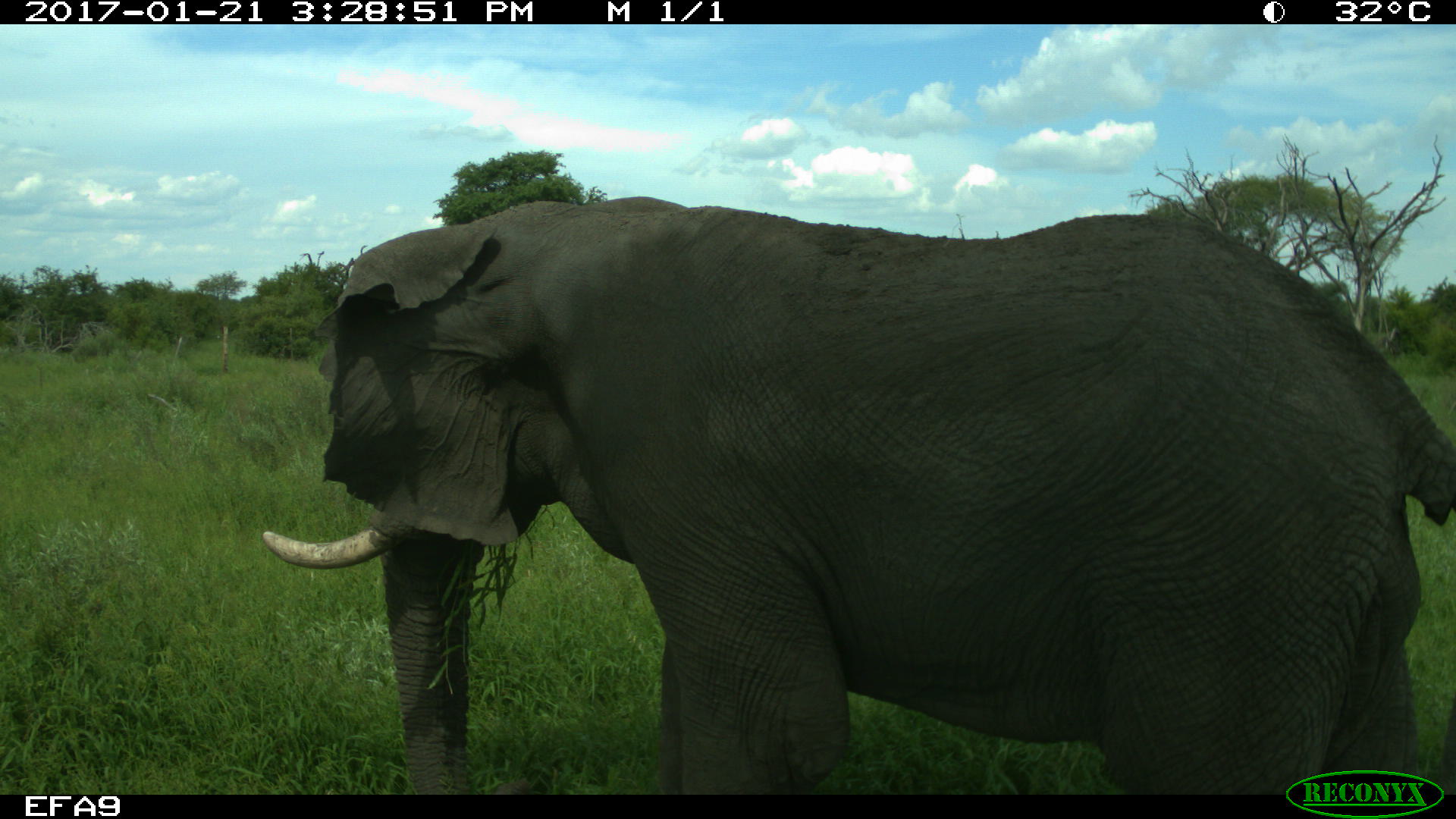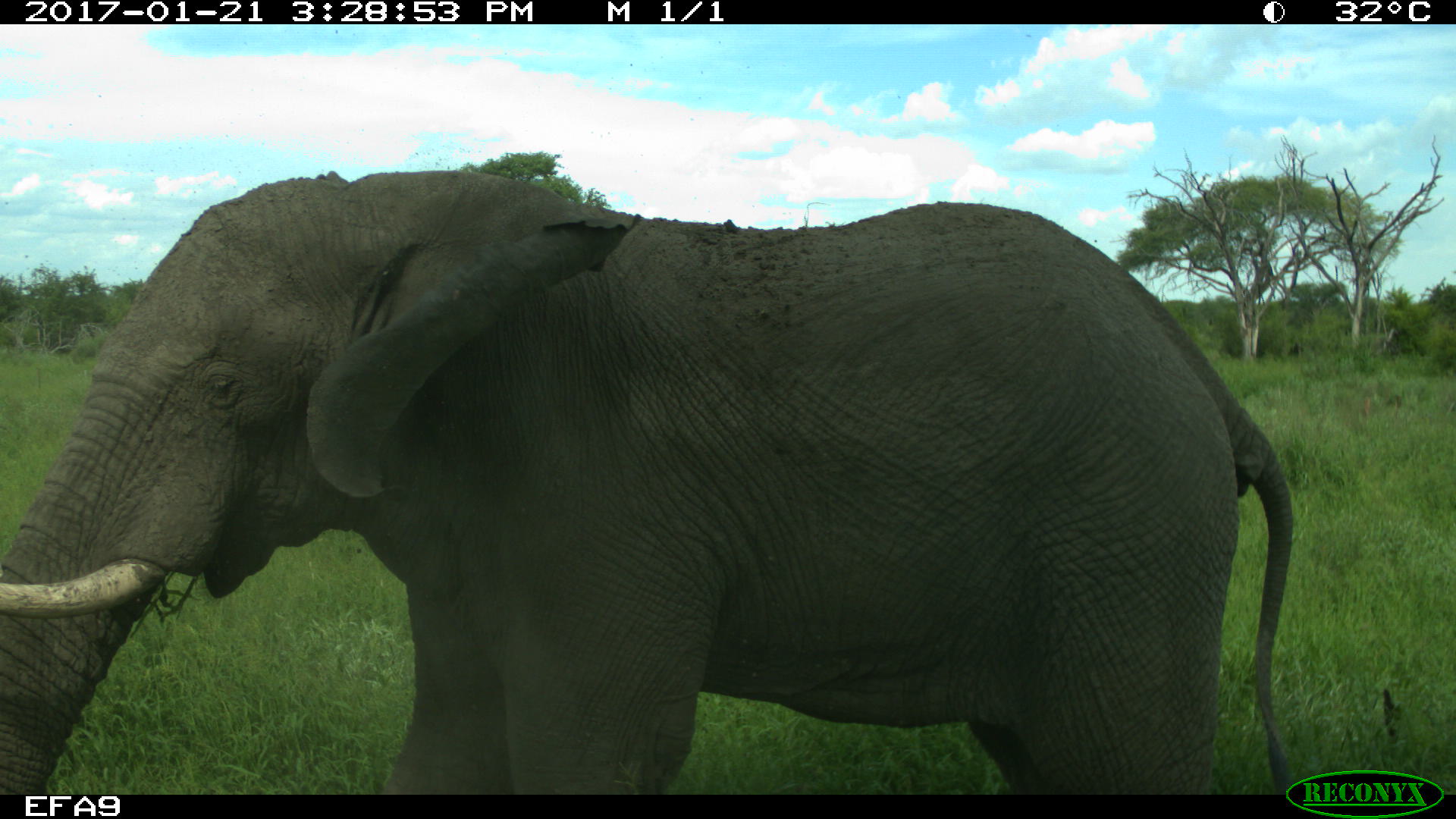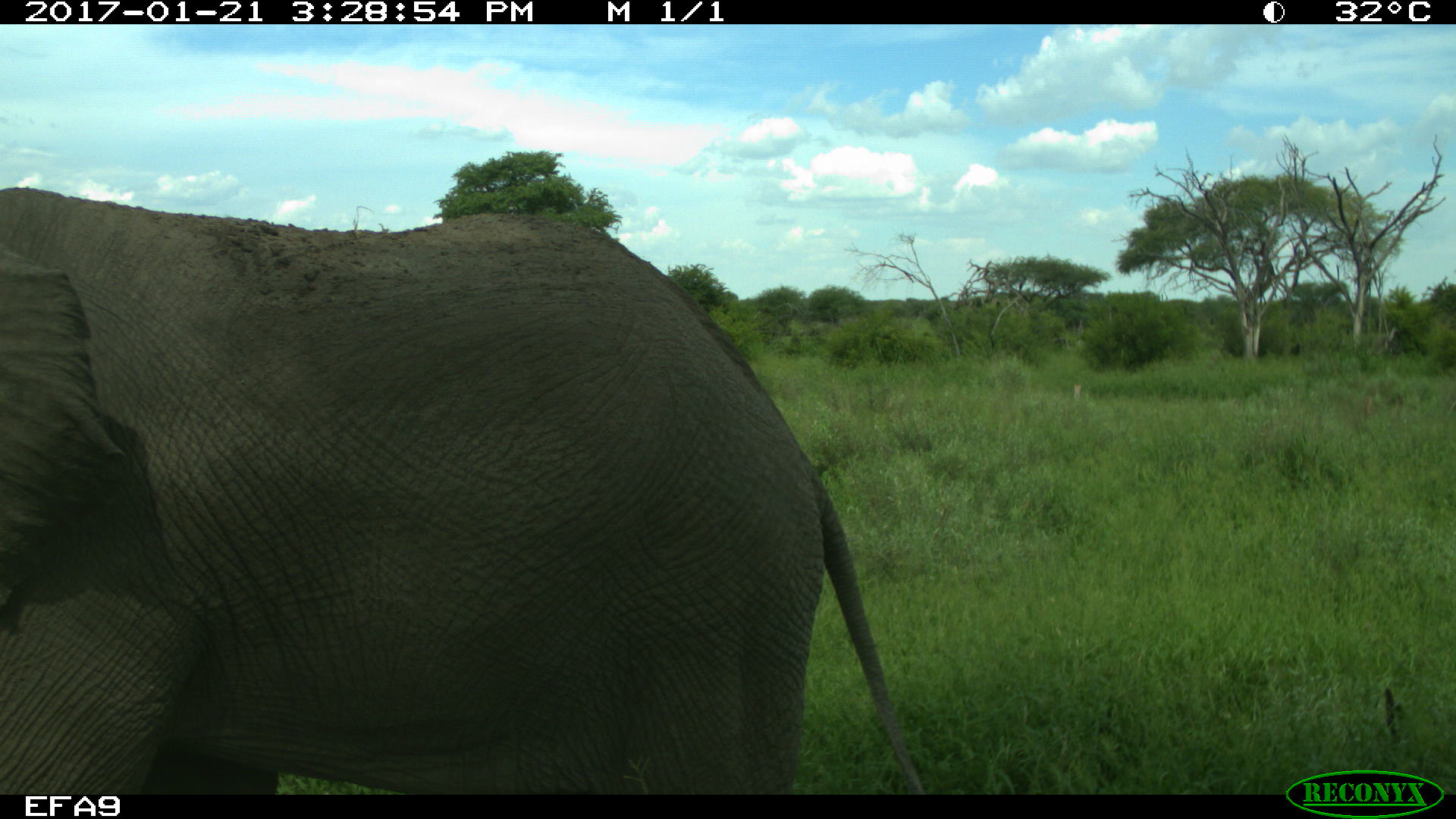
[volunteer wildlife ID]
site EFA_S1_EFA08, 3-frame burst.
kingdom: Animalia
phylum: Chordata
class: Mammalia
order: Proboscidea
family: Elephantidae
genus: Loxodonta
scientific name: Loxodonta africana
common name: african bush elephant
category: elephant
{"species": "elephant (african bush elephant) (Loxodonta africana)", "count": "1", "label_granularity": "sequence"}